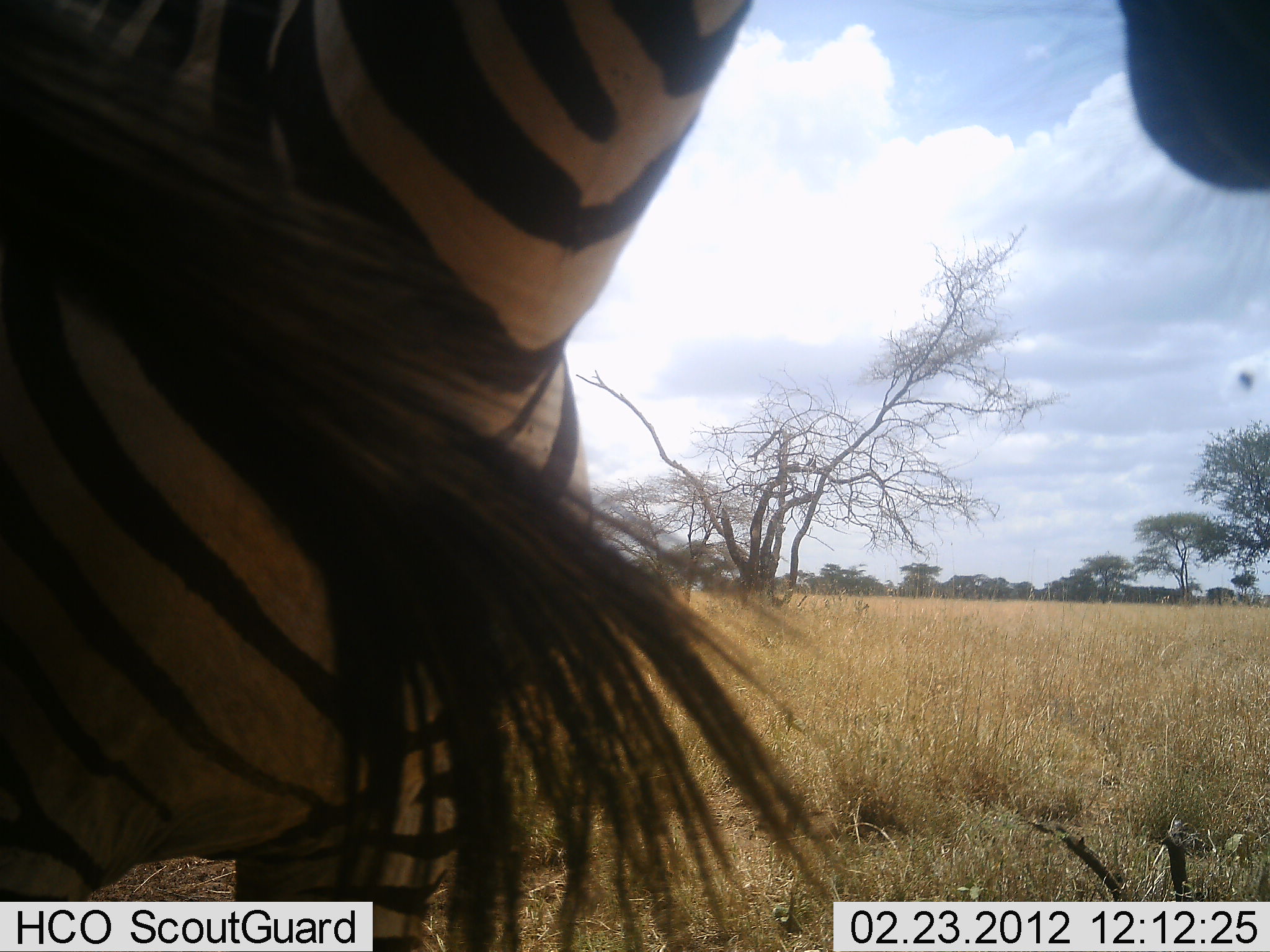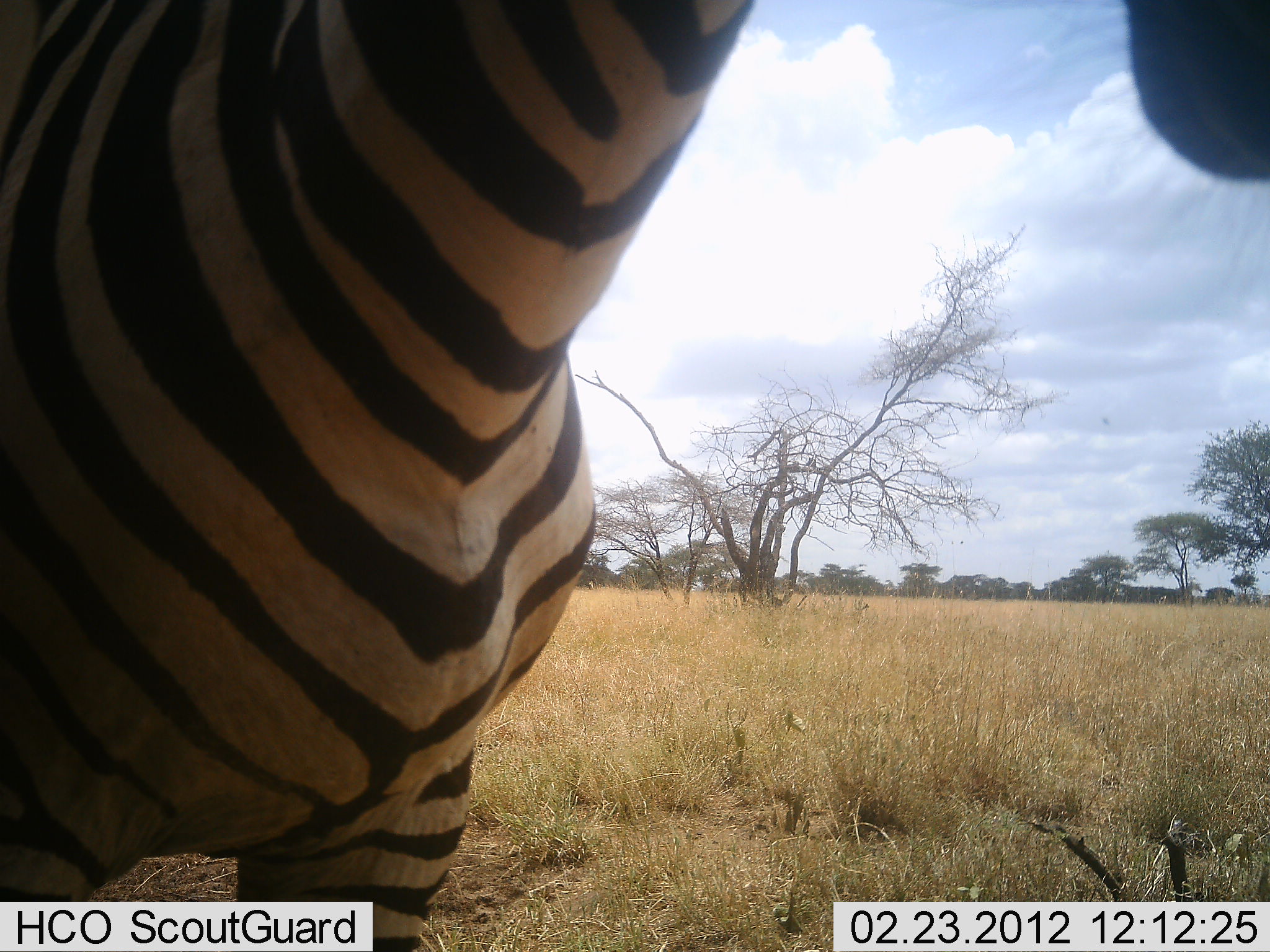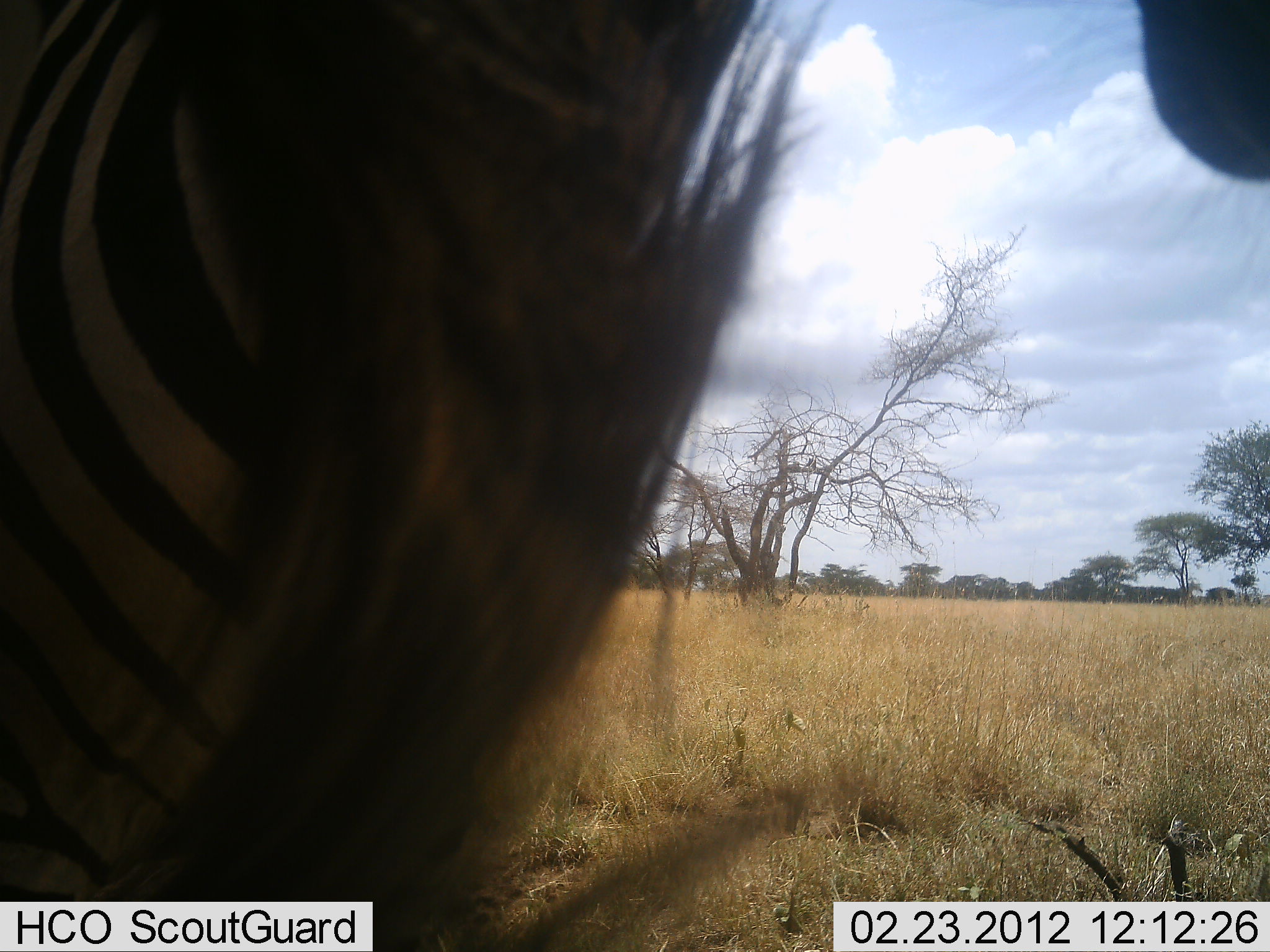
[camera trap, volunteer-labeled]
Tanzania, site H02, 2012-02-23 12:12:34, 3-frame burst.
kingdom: Animalia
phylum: Chordata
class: Mammalia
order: Perissodactyla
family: Equidae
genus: Equus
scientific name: Equus quagga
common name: plains zebra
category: zebra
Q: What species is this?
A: Zebra (plains zebra) (Equus quagga).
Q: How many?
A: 1.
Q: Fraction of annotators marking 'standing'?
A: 100%.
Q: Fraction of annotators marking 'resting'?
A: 0%.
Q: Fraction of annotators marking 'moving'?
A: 0%.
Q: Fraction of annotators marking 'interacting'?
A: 0%.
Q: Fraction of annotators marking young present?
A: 0%.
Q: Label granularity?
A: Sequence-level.